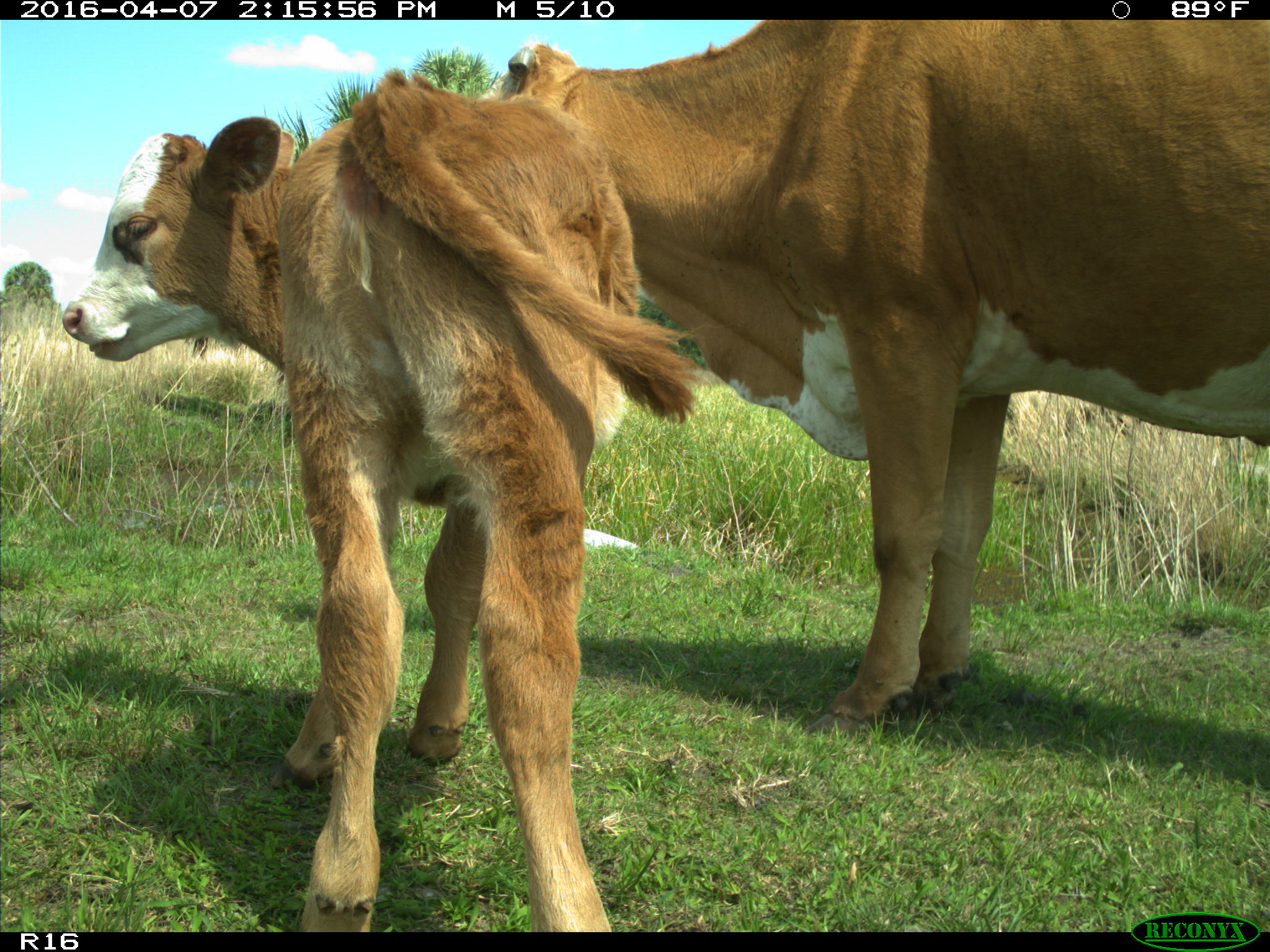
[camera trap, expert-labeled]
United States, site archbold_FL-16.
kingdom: Animalia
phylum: Chordata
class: Mammalia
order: Artiodactyla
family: Bovidae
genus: Bos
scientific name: Bos taurus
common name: domestic cow